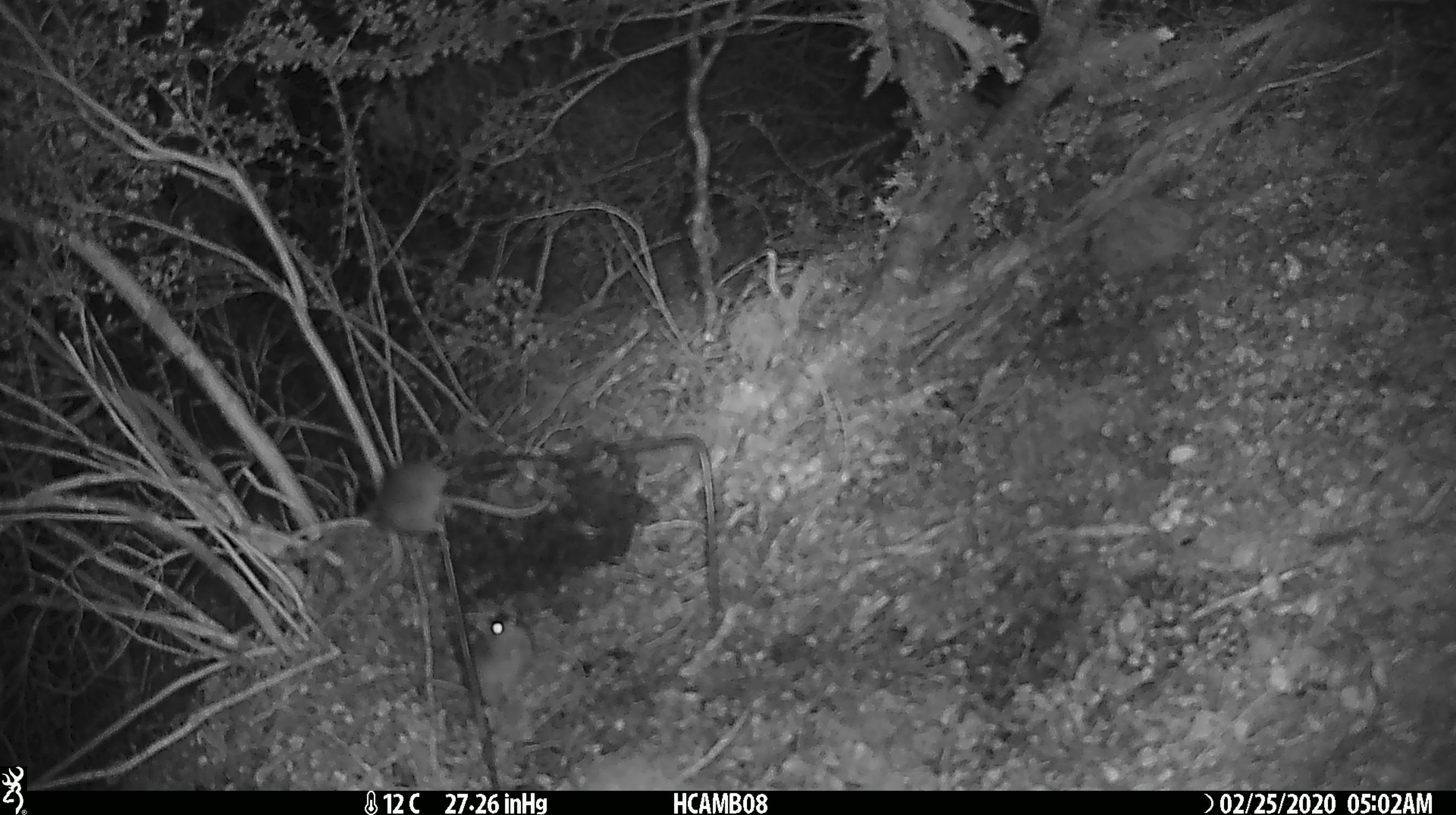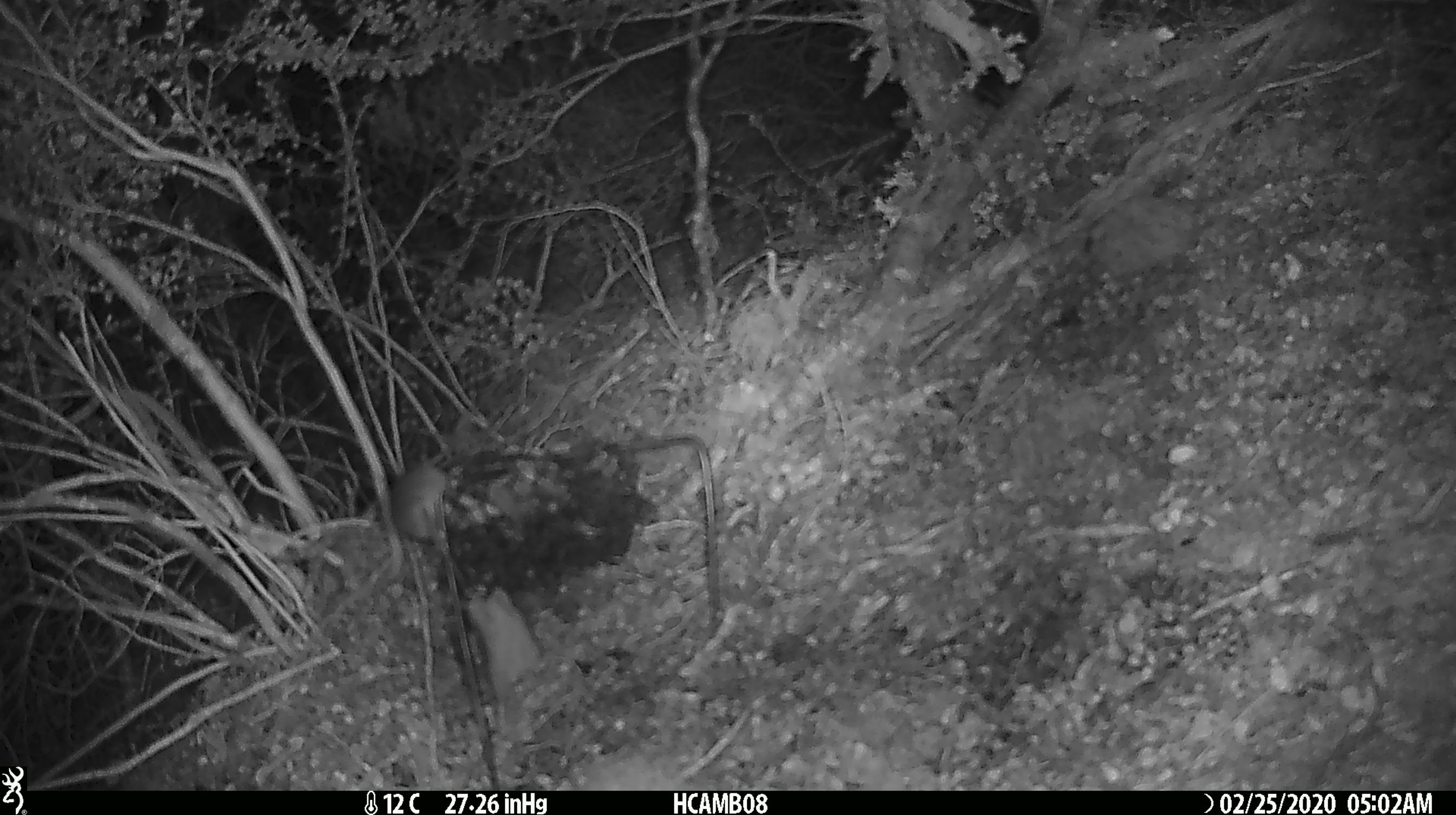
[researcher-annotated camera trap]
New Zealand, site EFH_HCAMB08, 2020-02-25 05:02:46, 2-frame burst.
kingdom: Animalia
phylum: Chordata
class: Mammalia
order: Rodentia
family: Muridae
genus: Mus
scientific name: Mus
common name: mouse